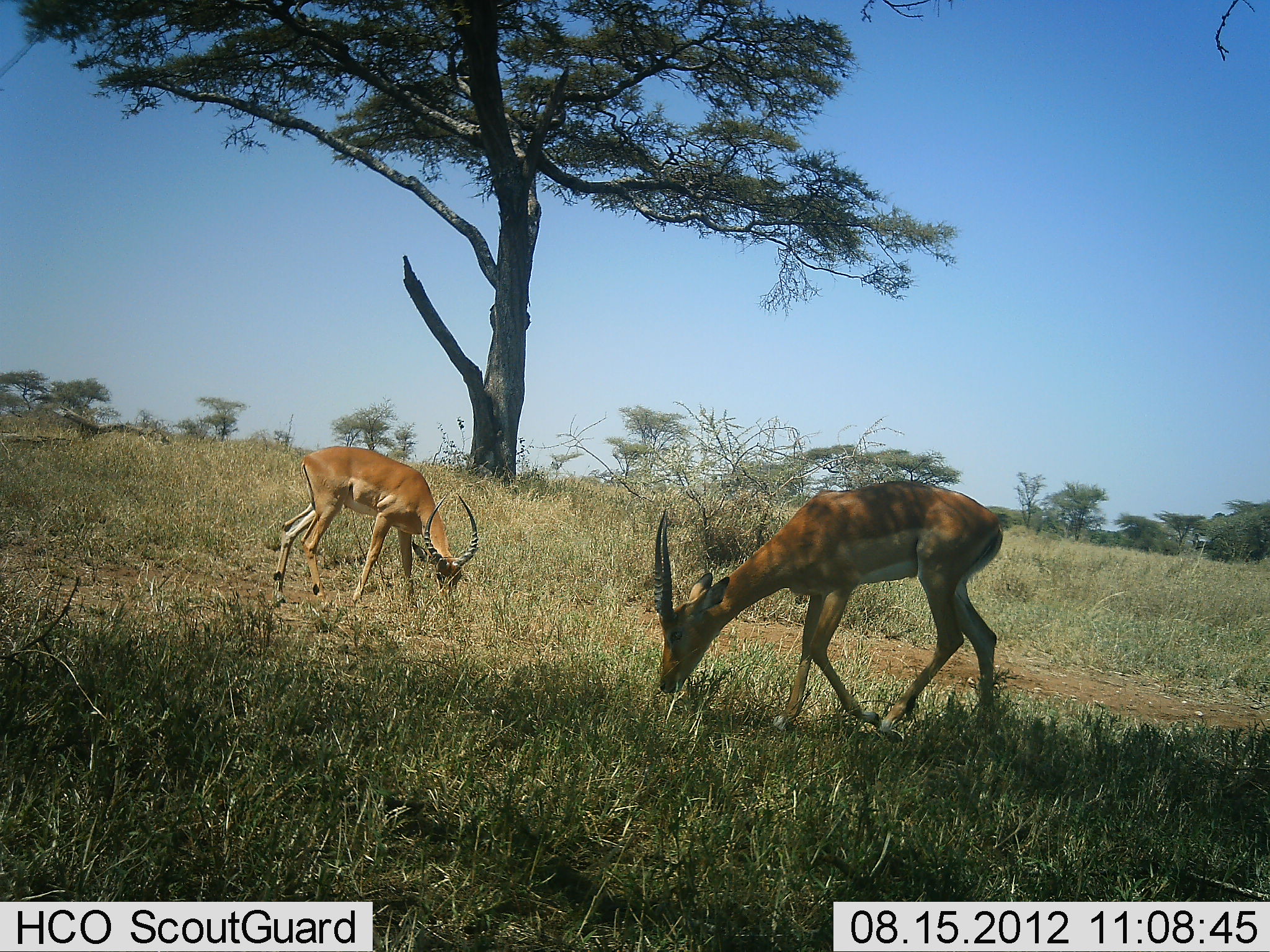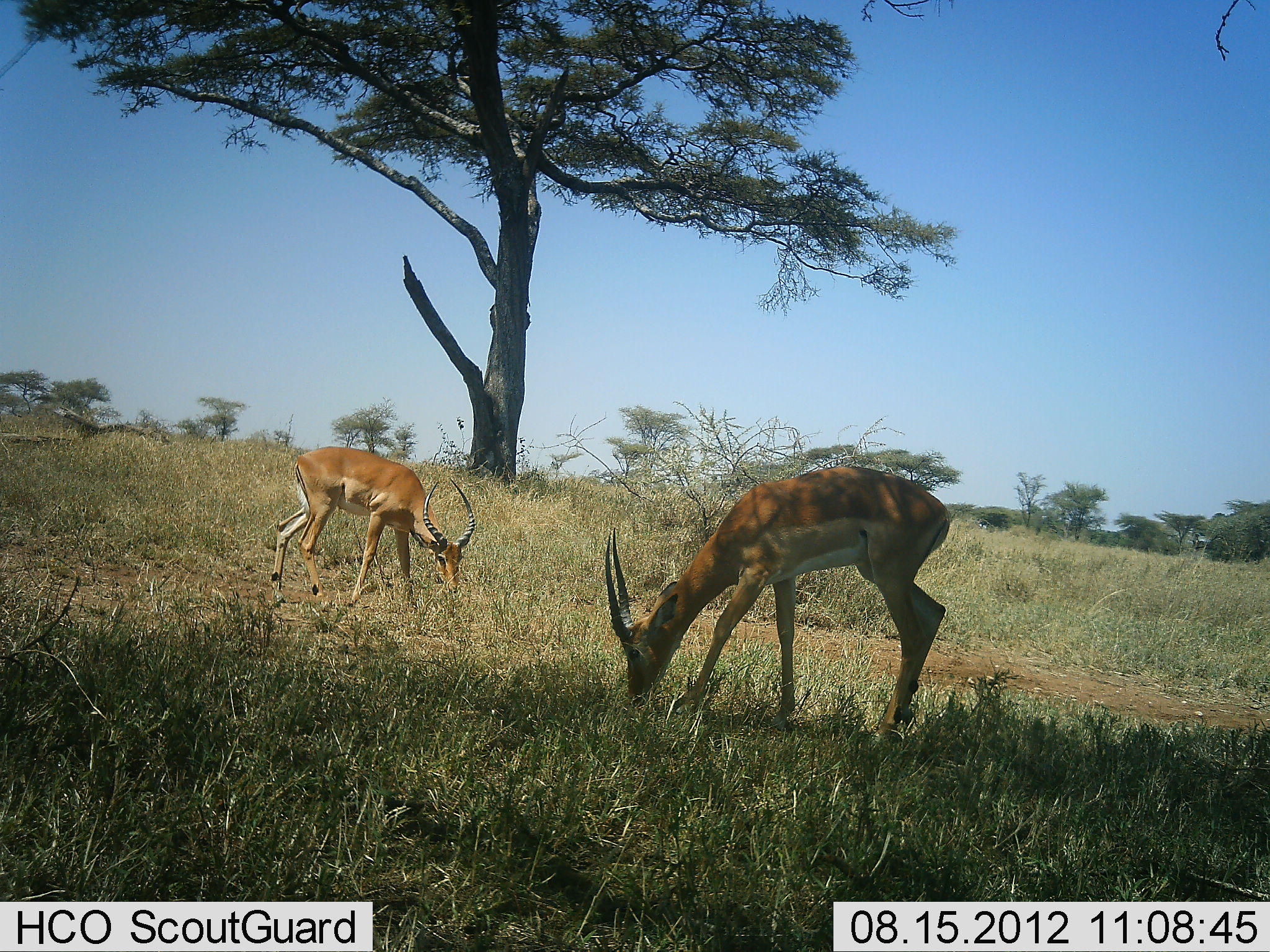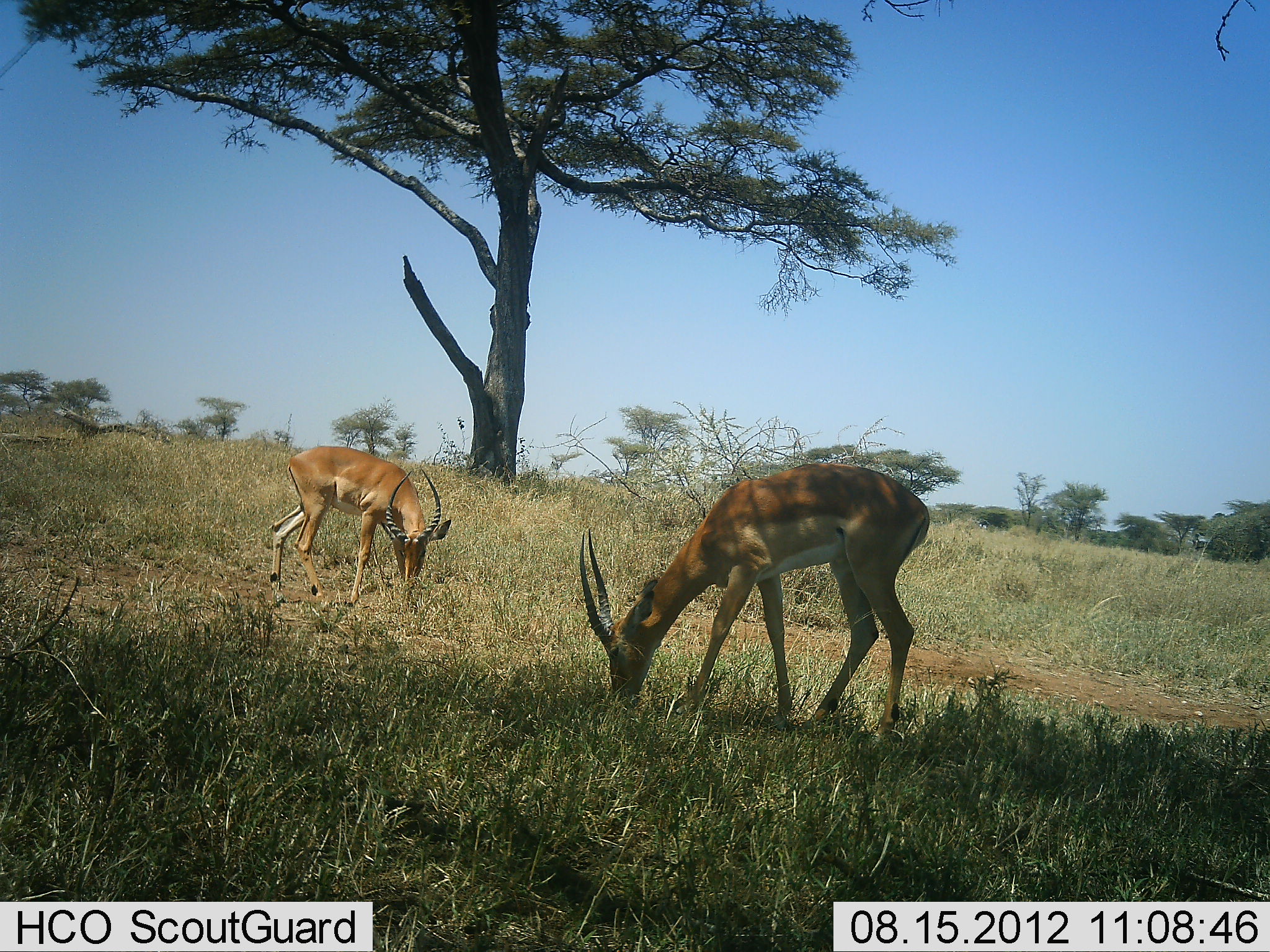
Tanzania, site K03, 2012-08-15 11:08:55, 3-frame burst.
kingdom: Animalia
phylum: Chordata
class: Mammalia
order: Artiodactyla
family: Bovidae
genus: Aepyceros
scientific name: Aepyceros melampus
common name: impala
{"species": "impala (Aepyceros melampus)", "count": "2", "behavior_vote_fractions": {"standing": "10%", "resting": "0%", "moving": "10%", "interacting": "0%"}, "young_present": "0%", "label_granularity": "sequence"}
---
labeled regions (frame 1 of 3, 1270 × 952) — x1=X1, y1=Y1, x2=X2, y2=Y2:
animal: x1=654, y1=481, x2=1003, y2=734; x1=271, y1=446, x2=480, y2=611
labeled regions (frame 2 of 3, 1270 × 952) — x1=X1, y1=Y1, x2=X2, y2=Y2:
animal: x1=605, y1=465, x2=951, y2=749; x1=270, y1=446, x2=477, y2=612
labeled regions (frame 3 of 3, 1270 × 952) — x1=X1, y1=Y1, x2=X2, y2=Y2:
animal: x1=580, y1=462, x2=930, y2=742; x1=268, y1=445, x2=451, y2=612